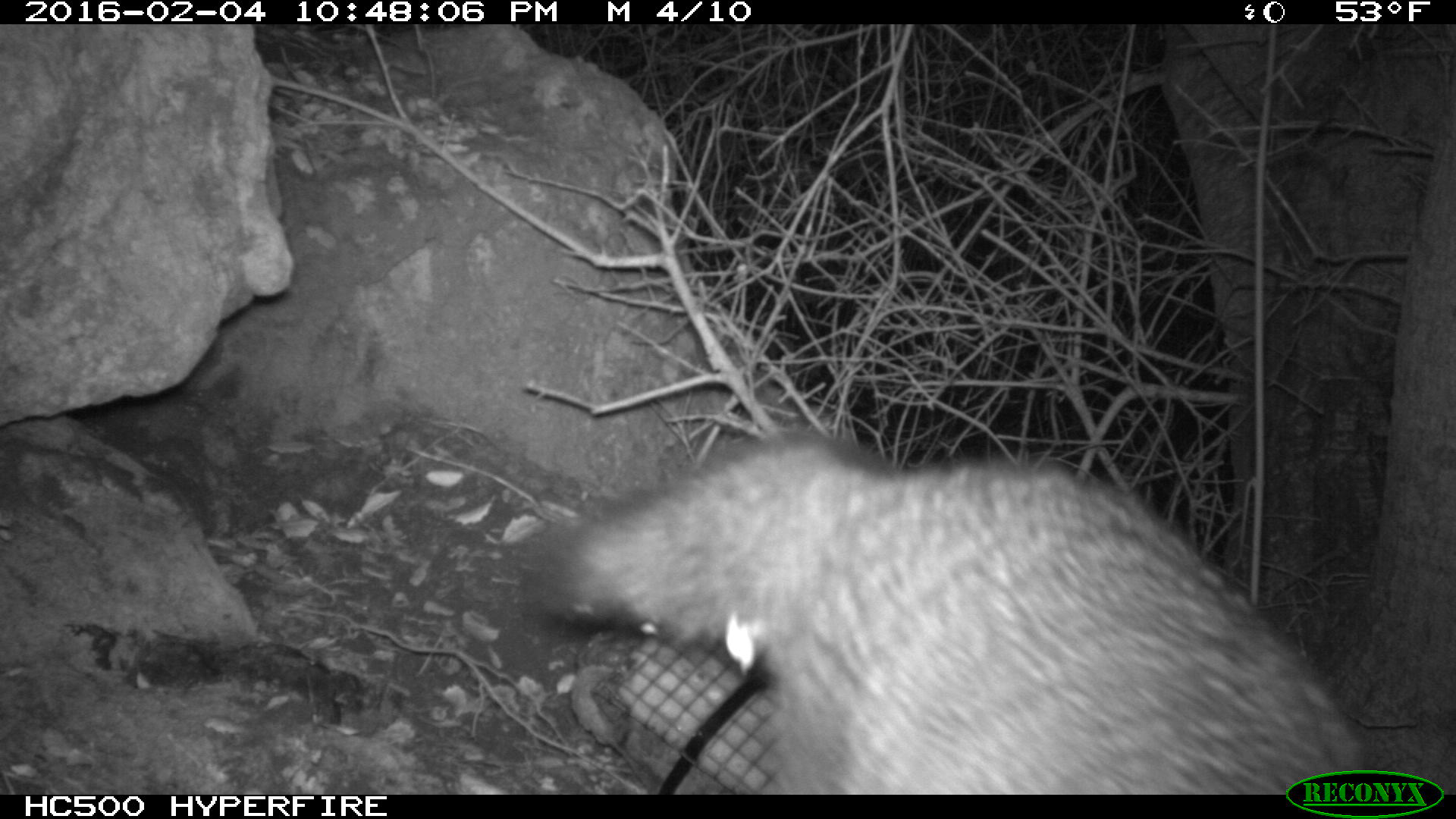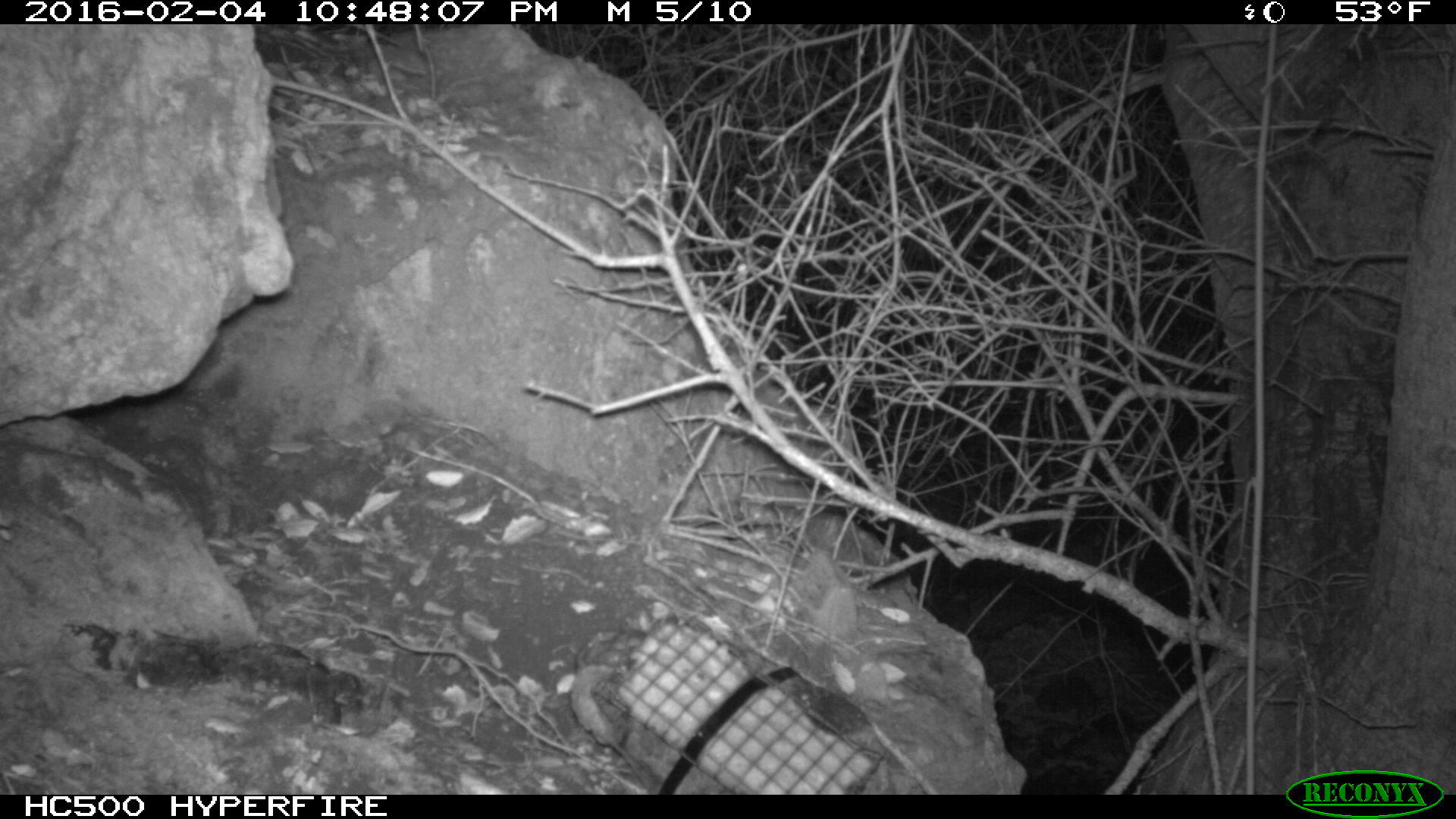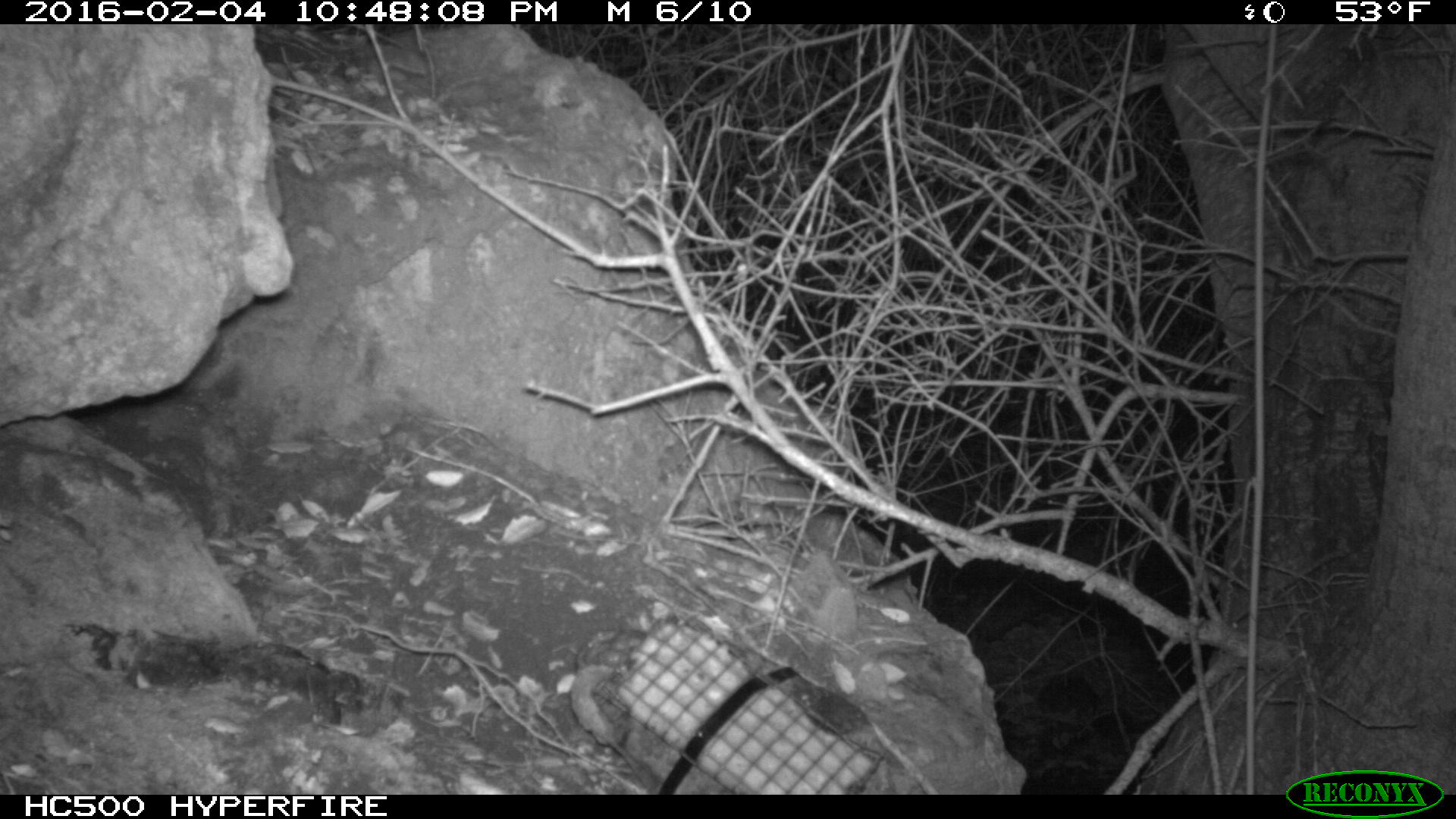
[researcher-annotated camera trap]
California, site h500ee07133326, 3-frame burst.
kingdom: Animalia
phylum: Chordata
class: Mammalia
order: Carnivora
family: Canidae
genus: Urocyon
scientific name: Urocyon littoralis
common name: island fox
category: fox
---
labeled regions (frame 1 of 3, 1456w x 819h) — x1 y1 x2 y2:
fox: 538 428 1365 795